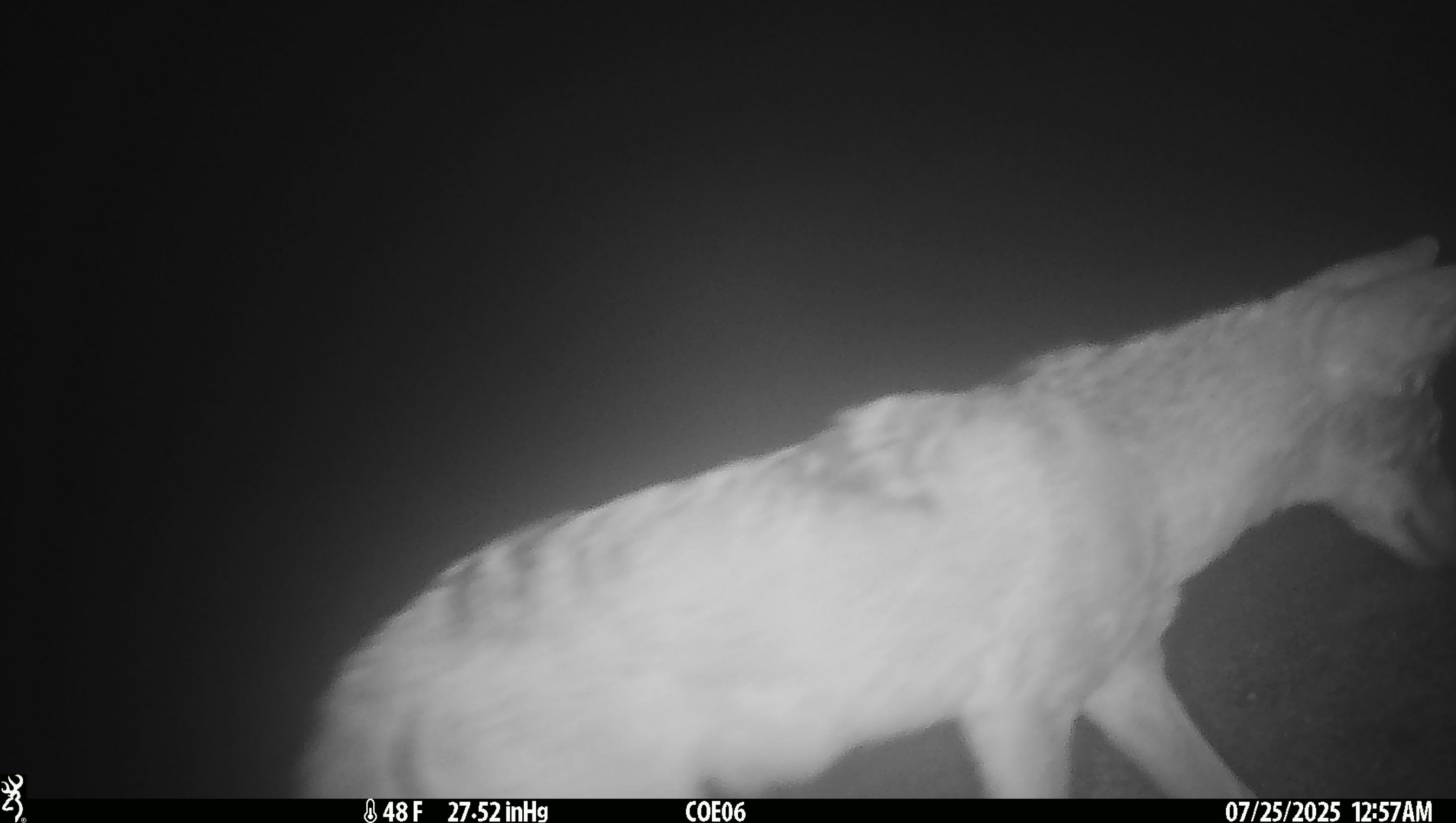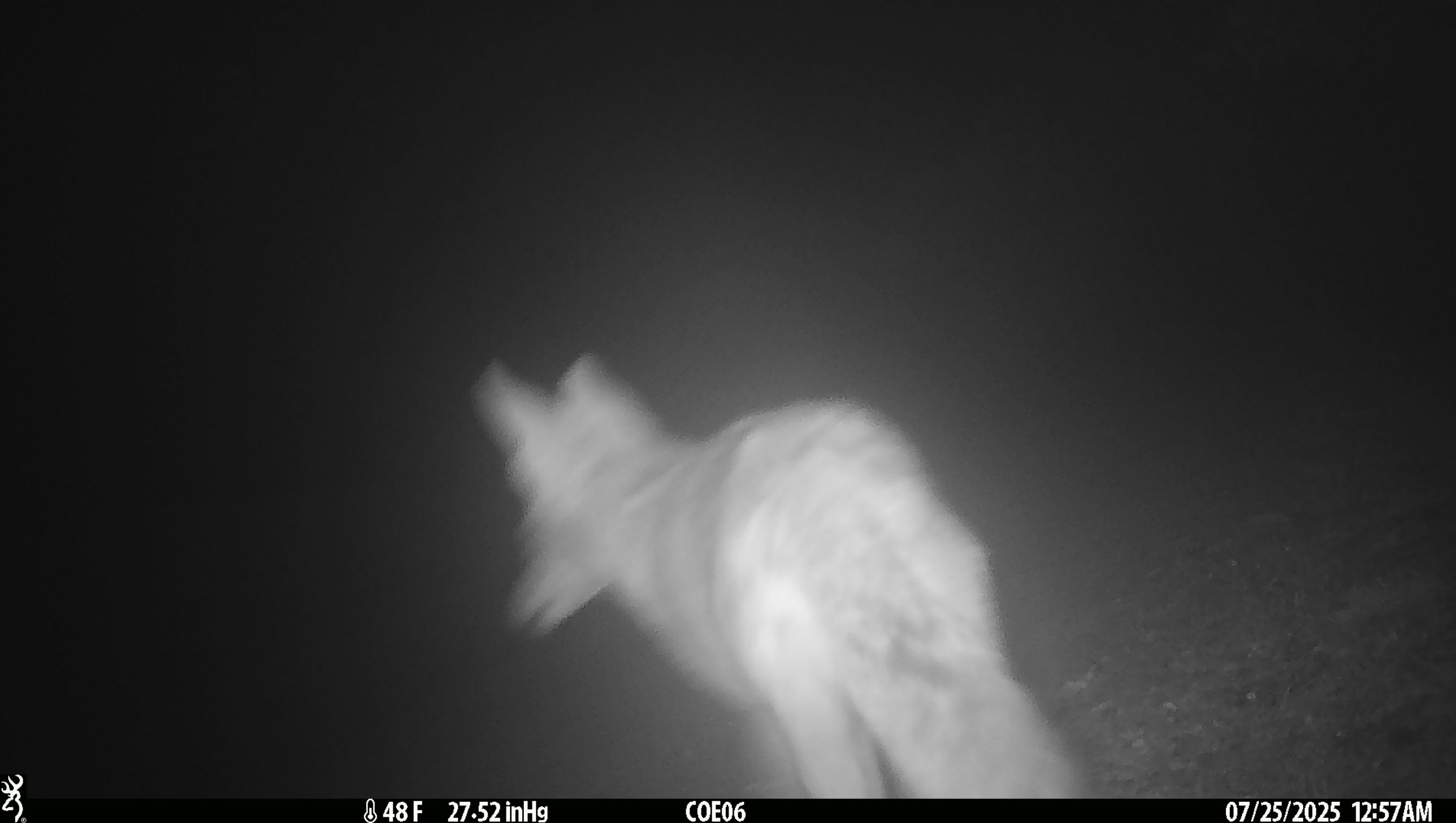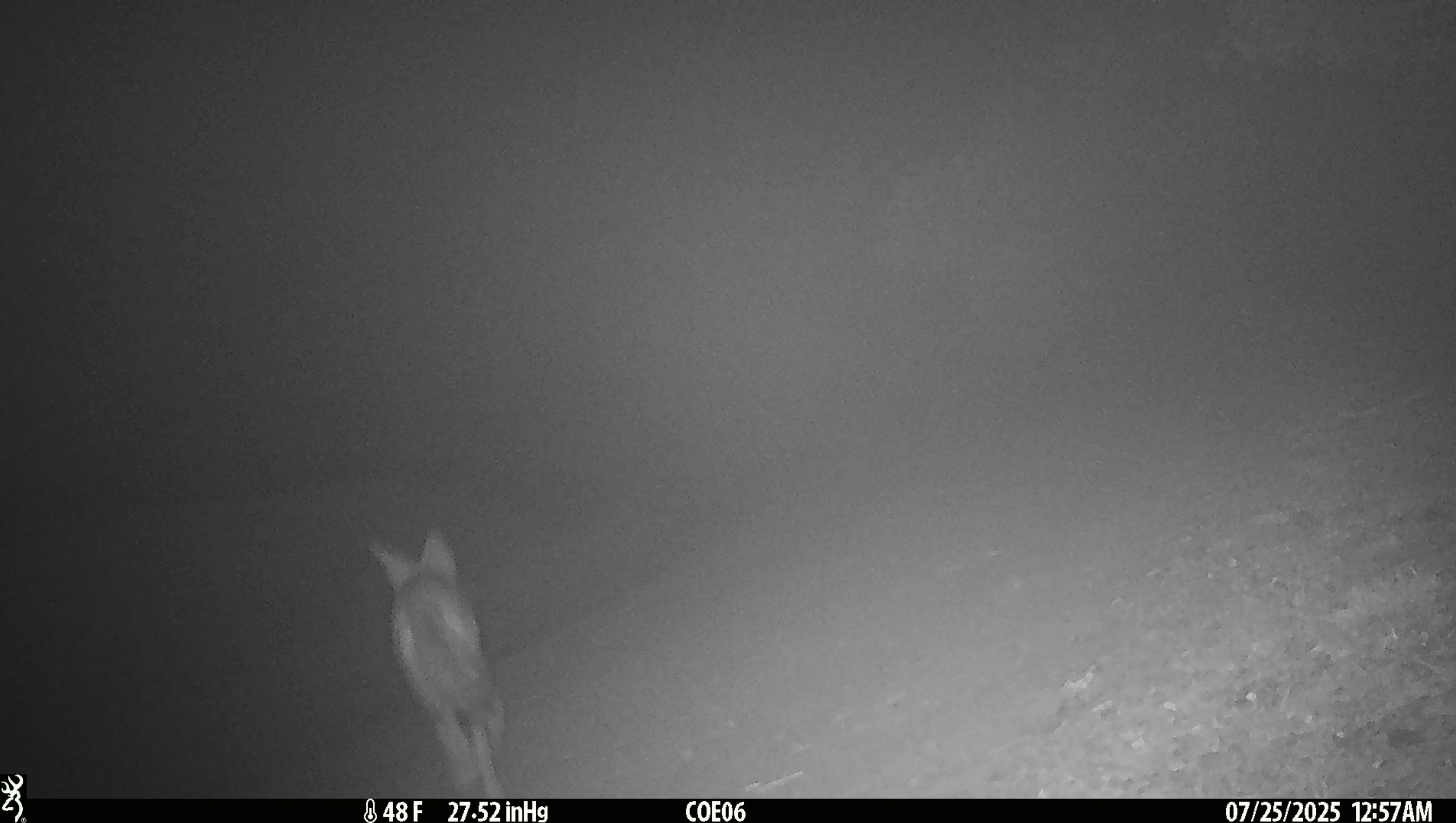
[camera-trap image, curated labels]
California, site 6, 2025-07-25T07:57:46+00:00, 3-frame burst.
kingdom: Animalia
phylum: Chordata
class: Mammalia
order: Carnivora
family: Canidae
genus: Canis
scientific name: Canis latrans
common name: coyote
Coyote (Canis latrans).